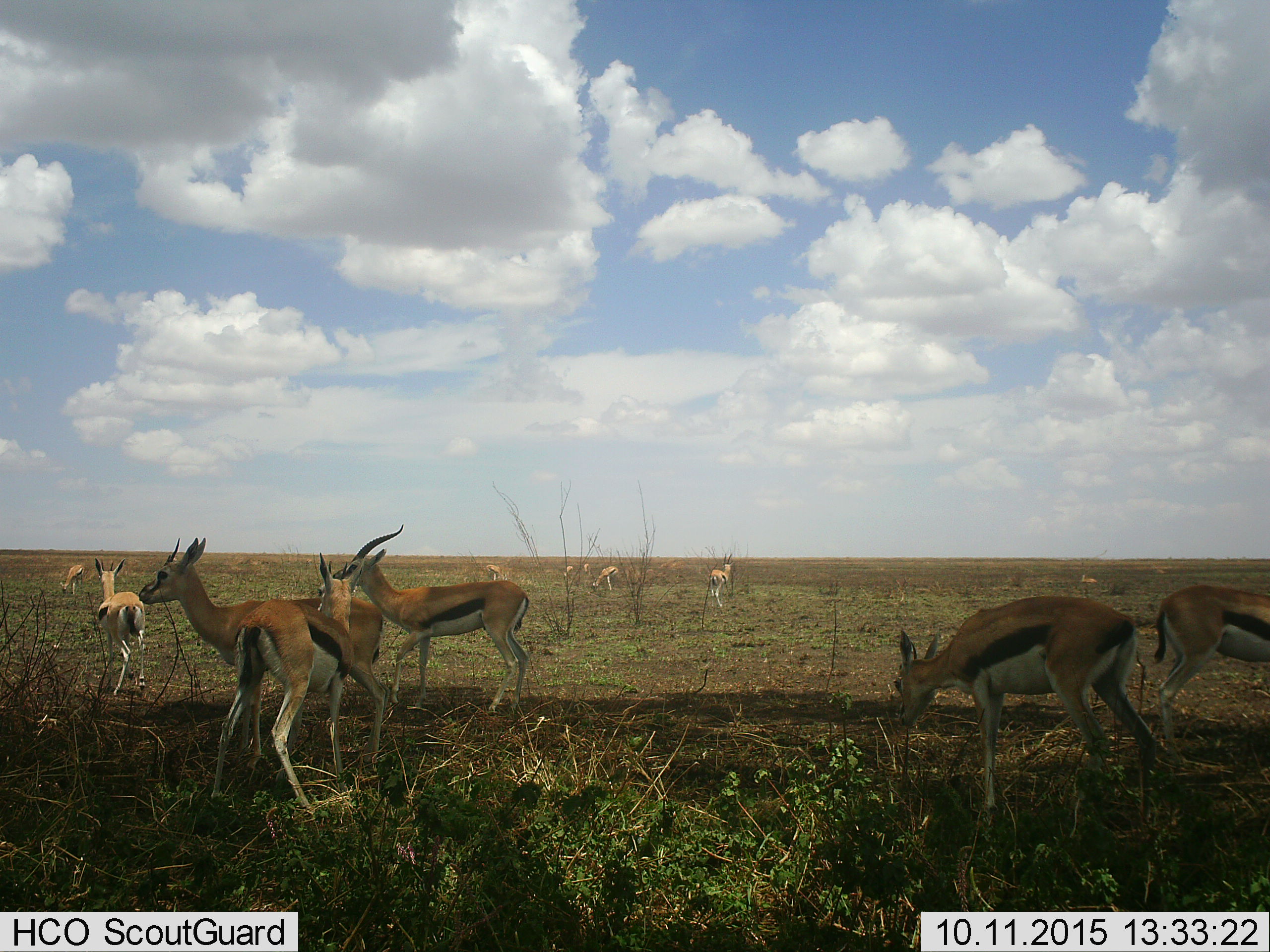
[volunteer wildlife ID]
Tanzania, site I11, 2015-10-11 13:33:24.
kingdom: Animalia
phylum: Chordata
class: Mammalia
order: Artiodactyla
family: Bovidae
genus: Eudorcas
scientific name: Eudorcas thomsonii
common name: thomson's gazelle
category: gazellethomsons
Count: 11-50.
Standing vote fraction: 80%.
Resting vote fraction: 10%.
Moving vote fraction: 30%.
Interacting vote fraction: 10%.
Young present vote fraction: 20%.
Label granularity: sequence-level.